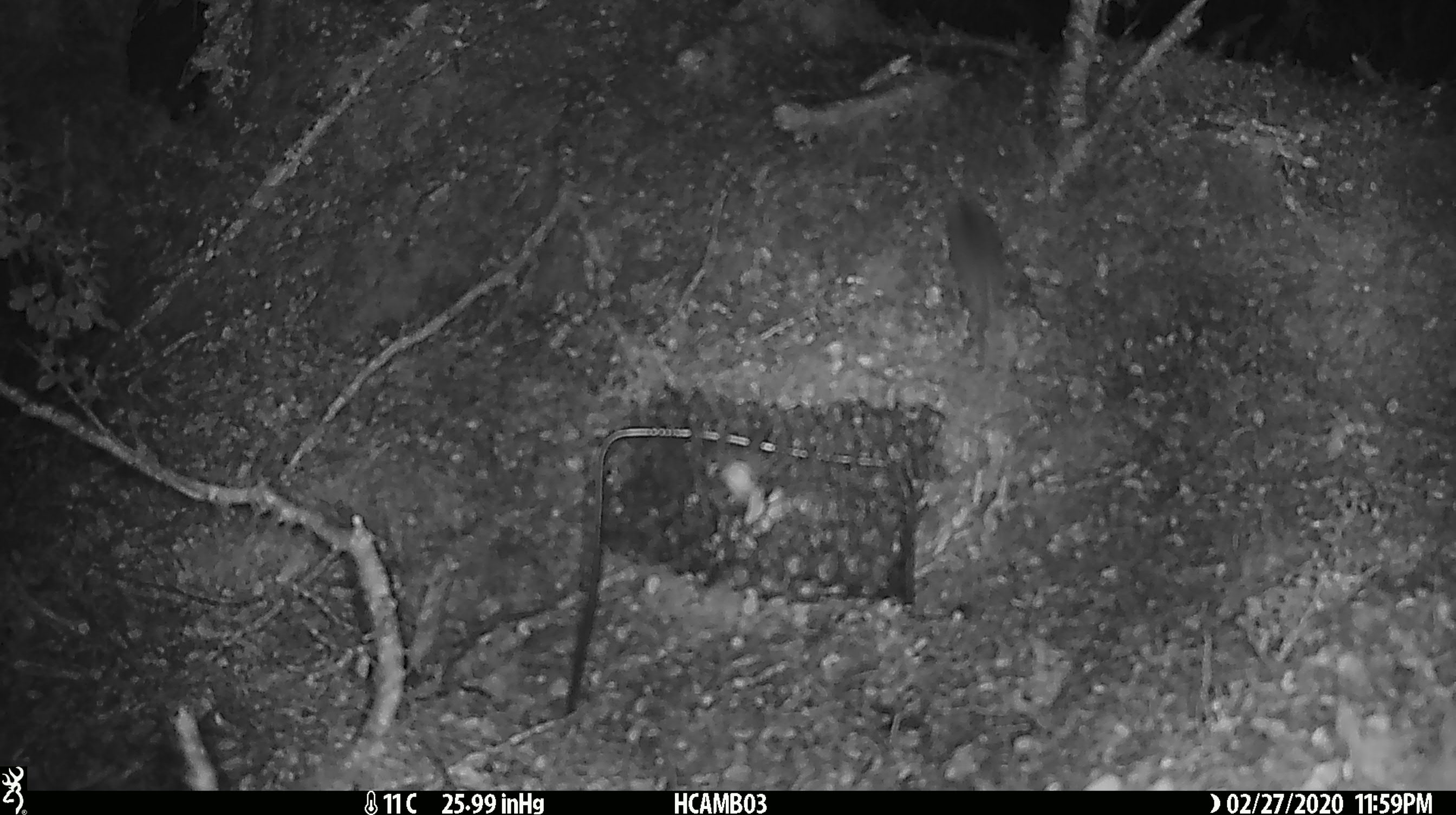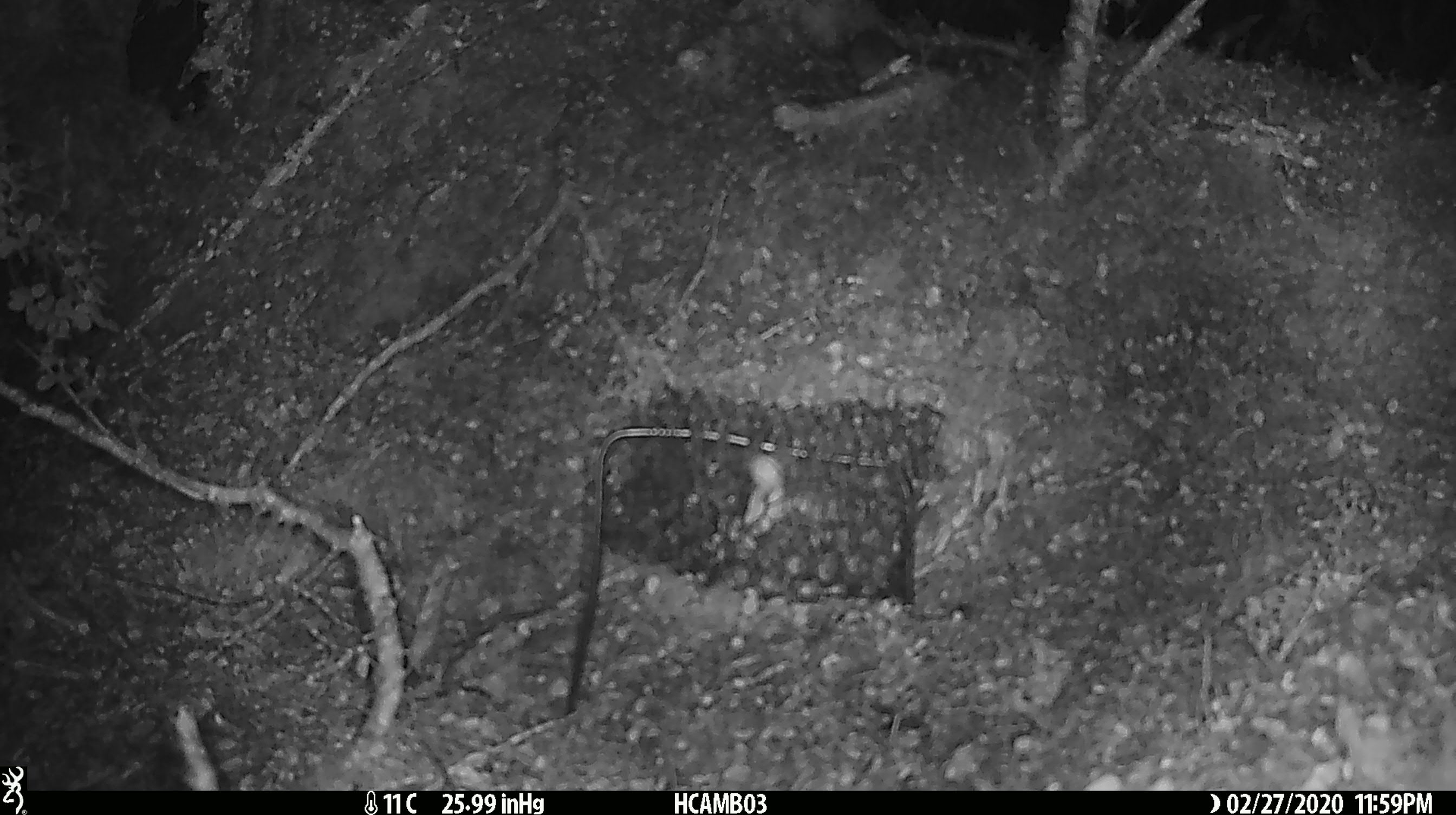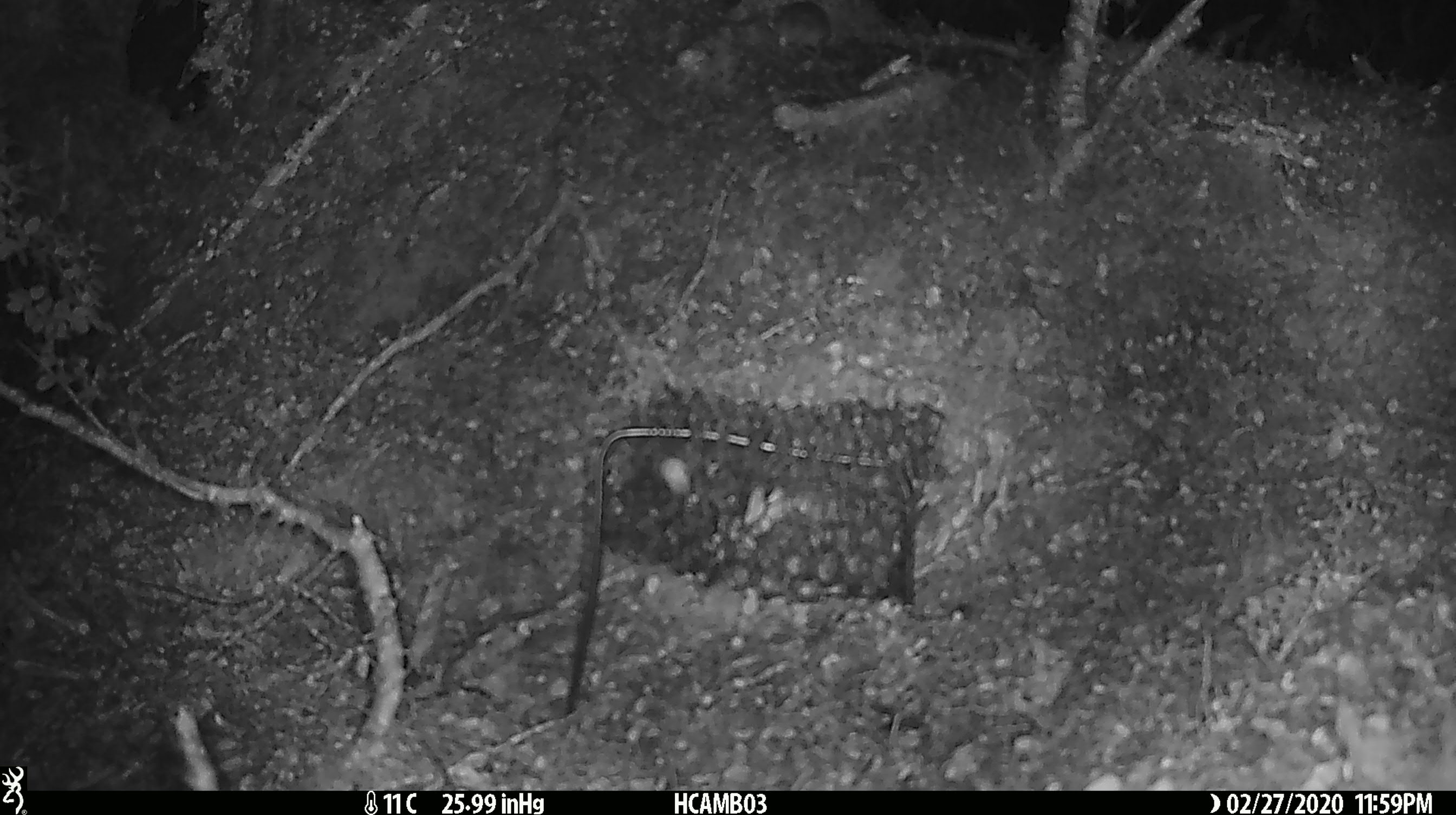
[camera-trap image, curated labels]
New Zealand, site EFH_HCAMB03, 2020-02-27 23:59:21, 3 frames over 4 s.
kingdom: Animalia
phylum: Chordata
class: Mammalia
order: Rodentia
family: Muridae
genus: Mus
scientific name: Mus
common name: mouse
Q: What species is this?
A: Mouse (Mus).